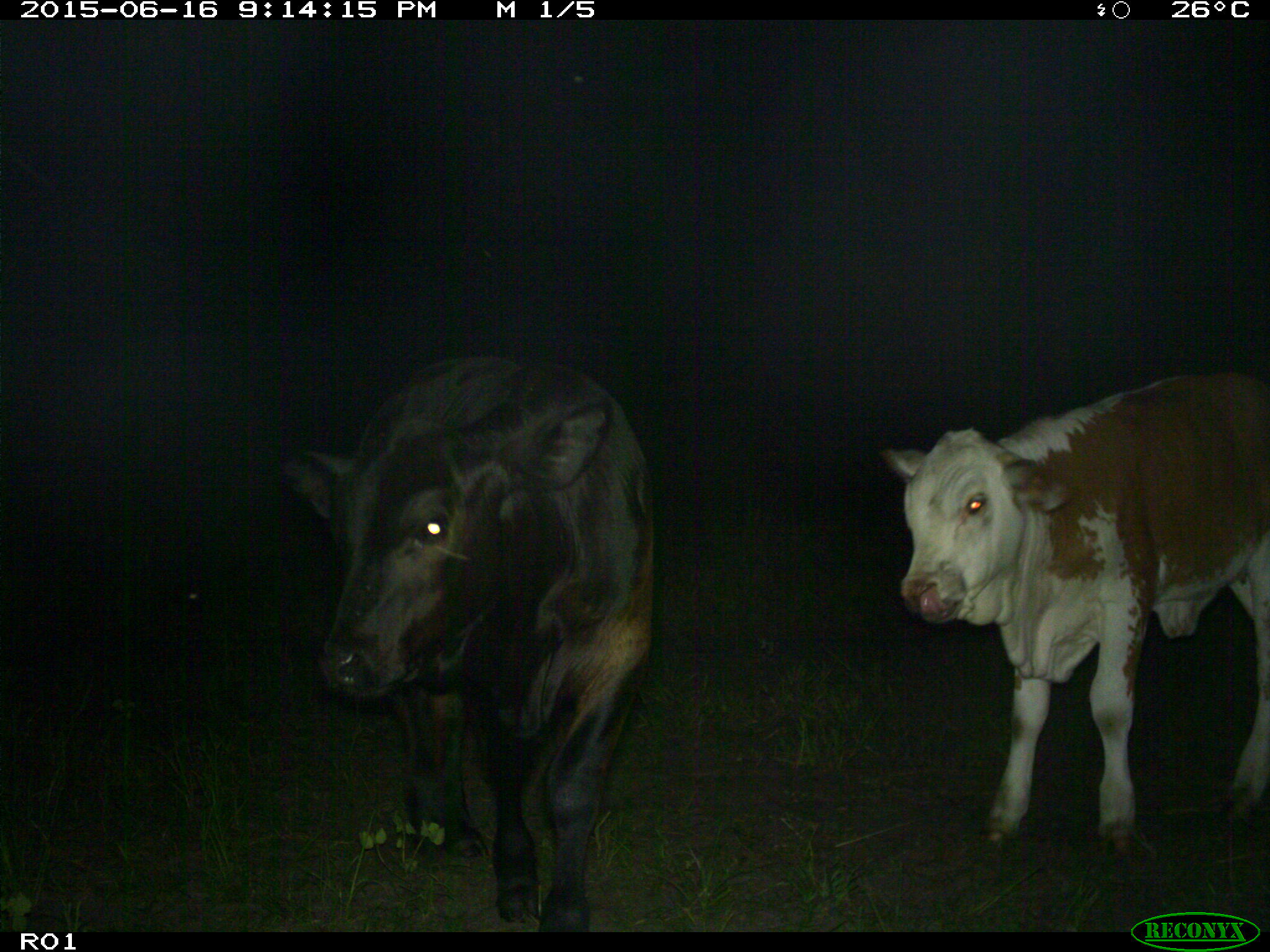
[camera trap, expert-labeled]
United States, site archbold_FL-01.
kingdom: Animalia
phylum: Chordata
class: Mammalia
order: Artiodactyla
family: Bovidae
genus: Bos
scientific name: Bos taurus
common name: domestic cow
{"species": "Bos taurus (domestic cow)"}